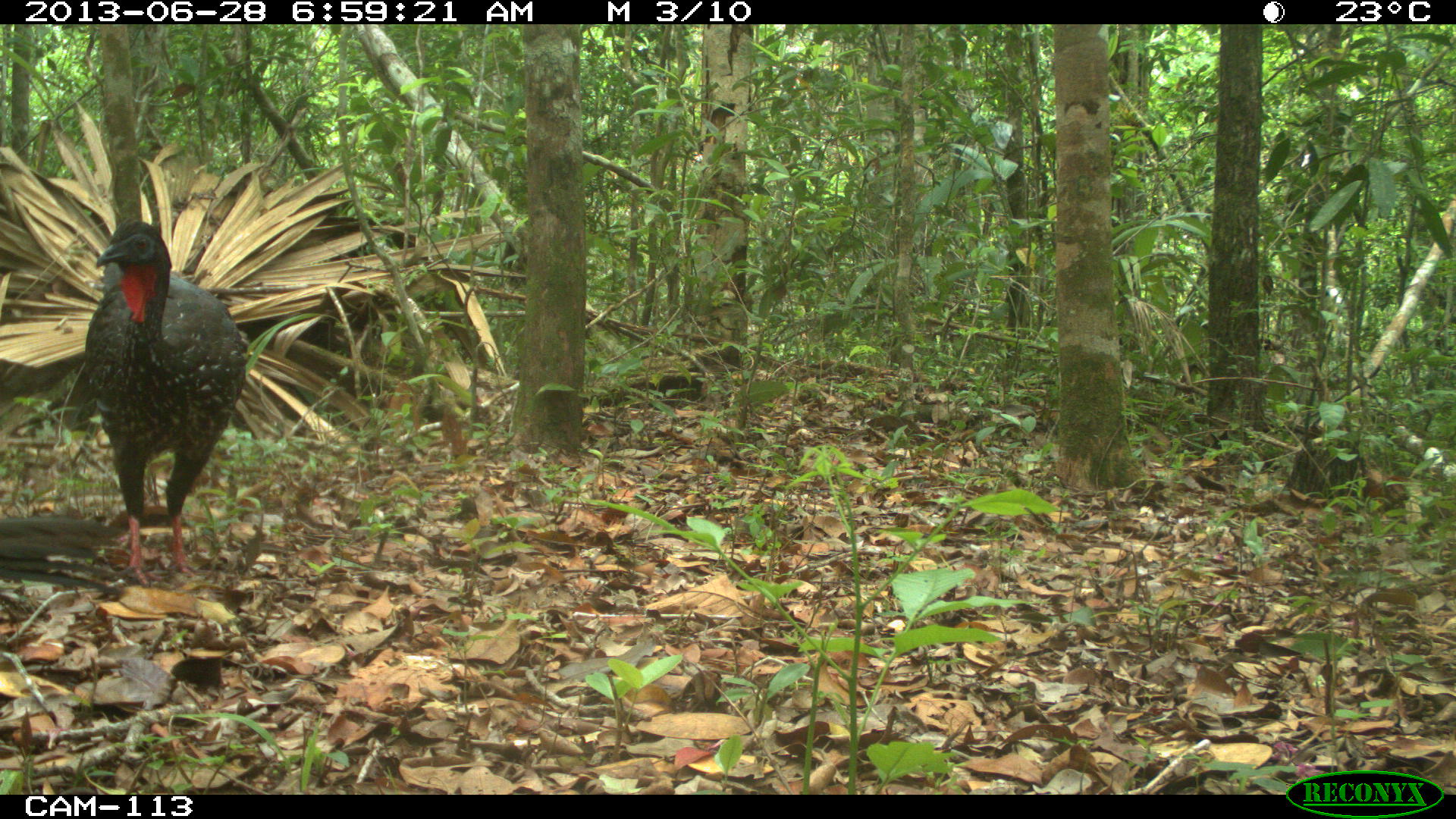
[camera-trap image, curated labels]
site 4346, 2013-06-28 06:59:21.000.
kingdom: Animalia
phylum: Chordata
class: Aves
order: Galliformes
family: Cracidae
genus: Penelope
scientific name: Penelope purpurascens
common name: crested guan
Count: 2.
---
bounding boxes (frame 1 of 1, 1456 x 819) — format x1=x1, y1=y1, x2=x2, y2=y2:
penelope purpurascens: x1=83, y1=218, x2=247, y2=584; x1=0, y1=513, x2=136, y2=595